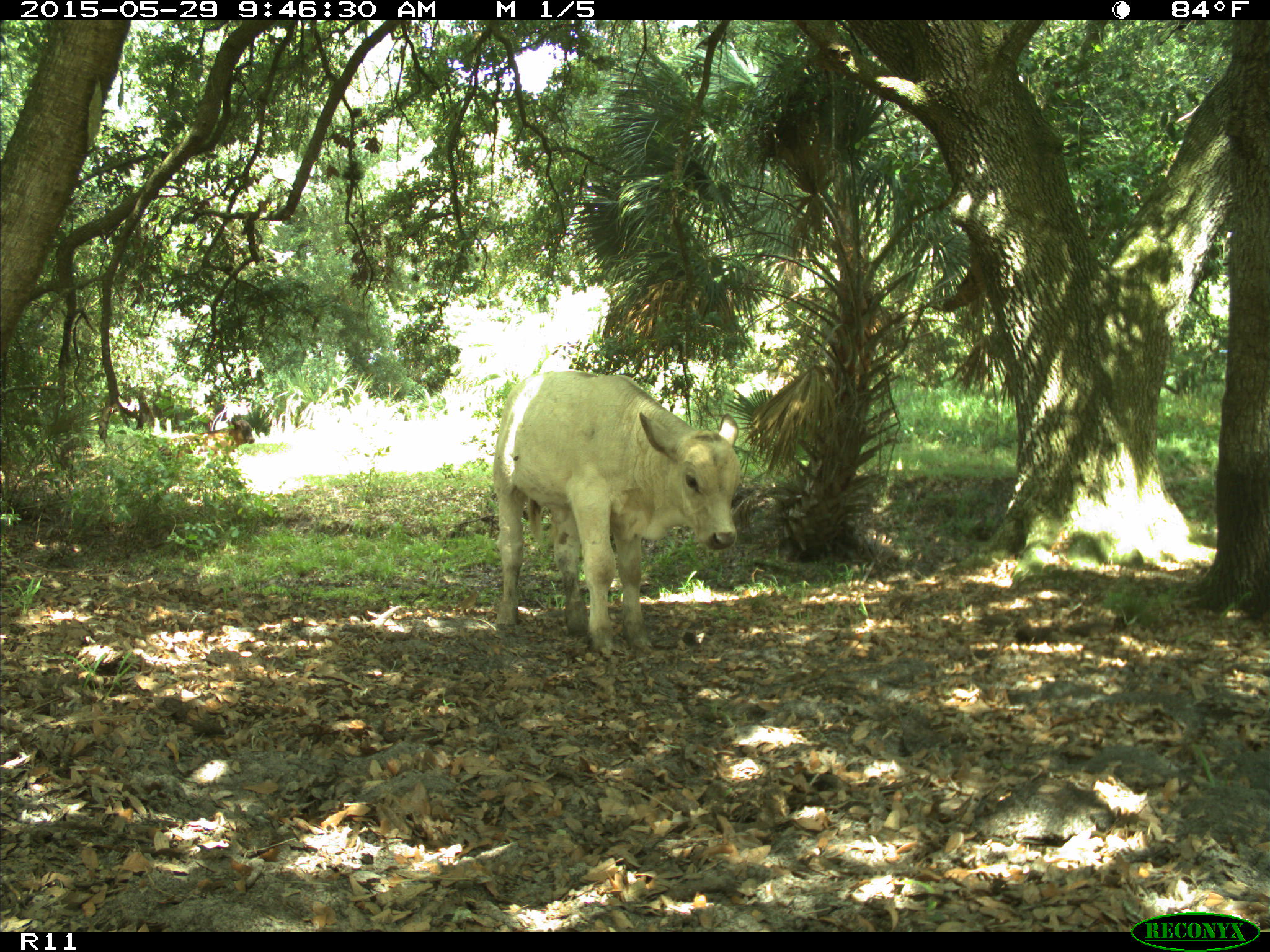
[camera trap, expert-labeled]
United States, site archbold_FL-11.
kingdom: Animalia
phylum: Chordata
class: Mammalia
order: Artiodactyla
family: Bovidae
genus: Bos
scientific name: Bos taurus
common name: domestic cow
Bos taurus (domestic cow).